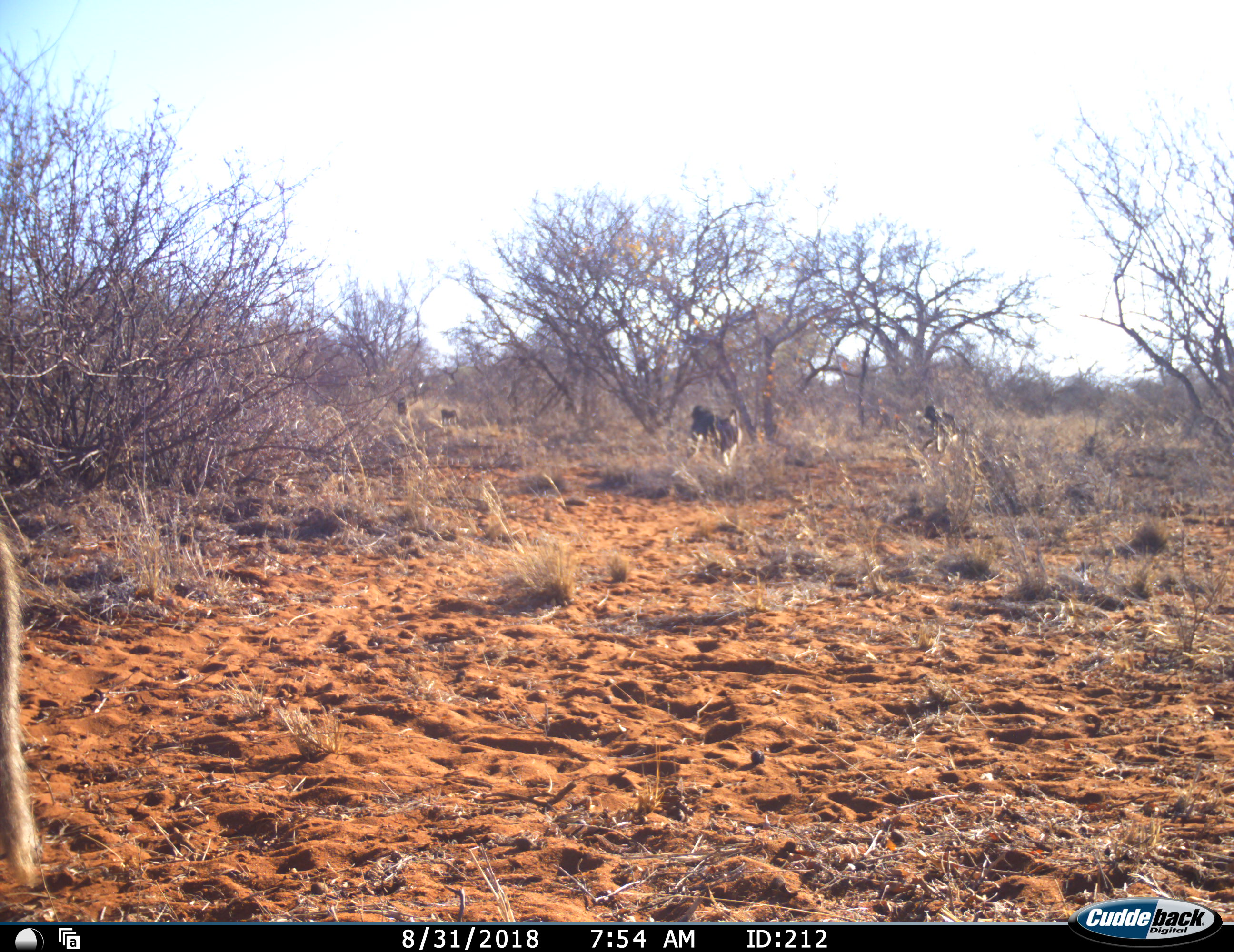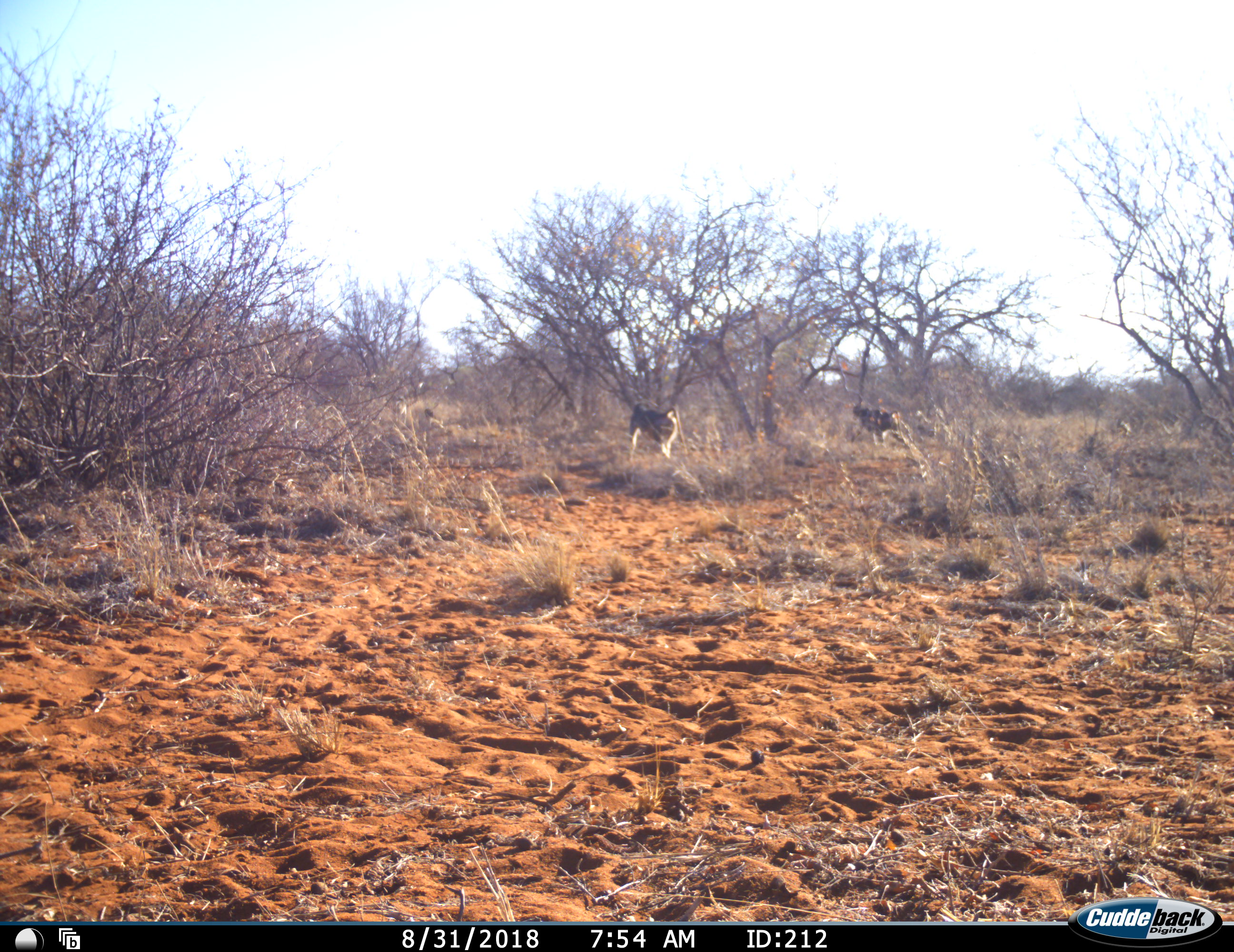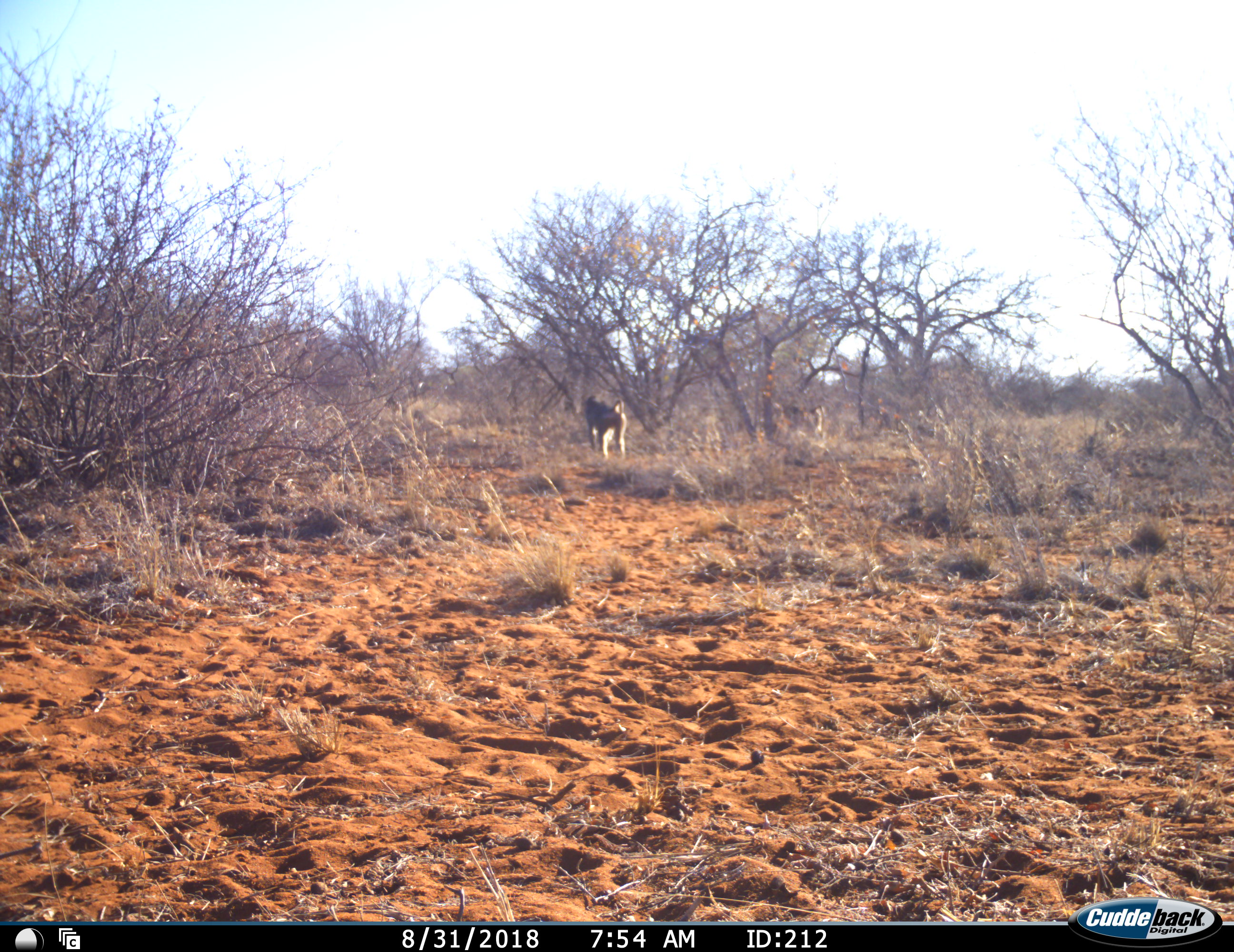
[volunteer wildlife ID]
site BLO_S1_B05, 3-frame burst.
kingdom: Animalia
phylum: Chordata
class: Mammalia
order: Primates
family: Cercopithecidae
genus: Papio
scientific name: Papio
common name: baboon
Baboon (Papio), count 6. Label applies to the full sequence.